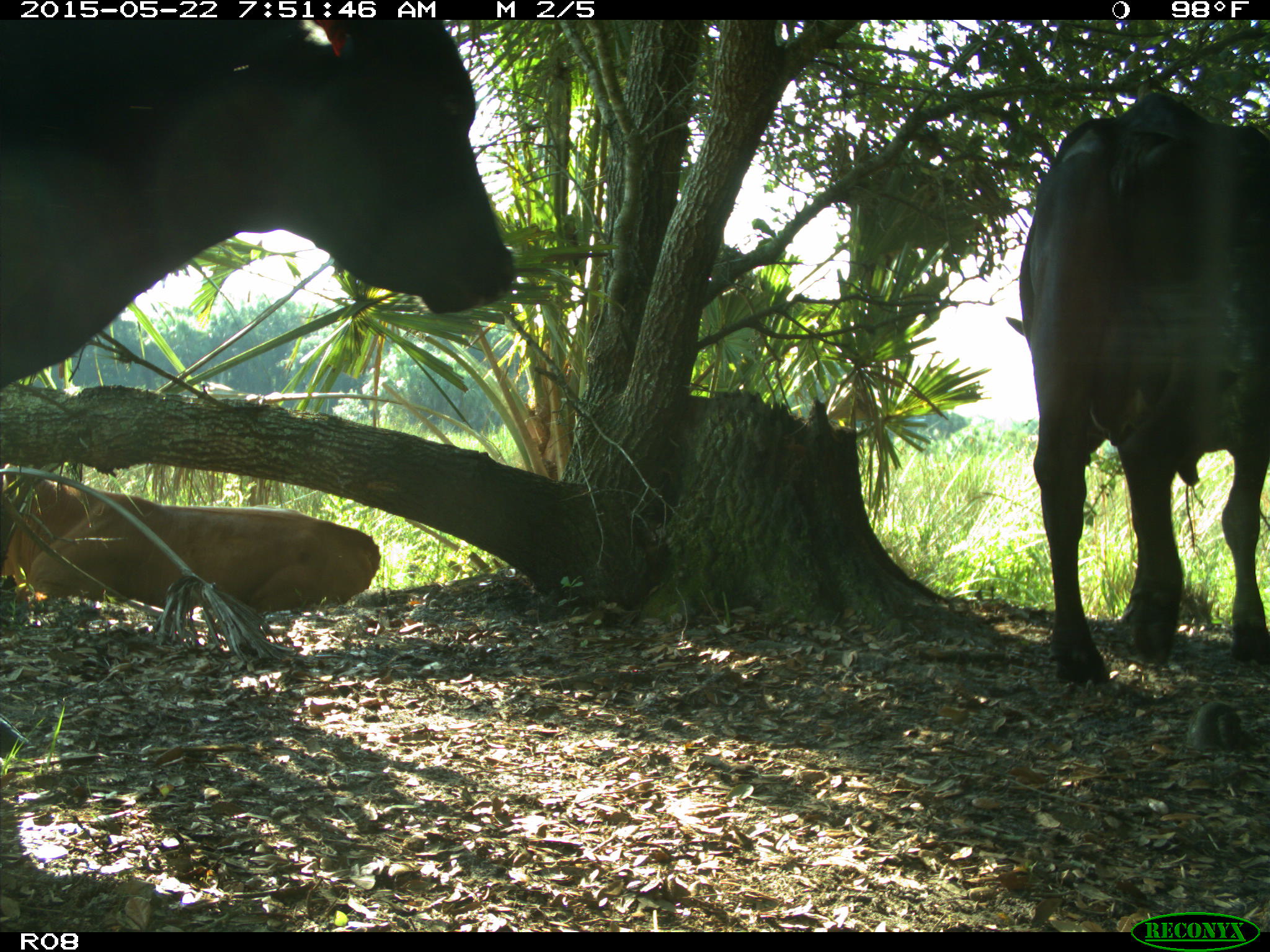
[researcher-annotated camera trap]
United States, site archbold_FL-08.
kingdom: Animalia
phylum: Chordata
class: Mammalia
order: Artiodactyla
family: Bovidae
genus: Bos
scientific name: Bos taurus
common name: domestic cow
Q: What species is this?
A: Bos taurus (domestic cow).